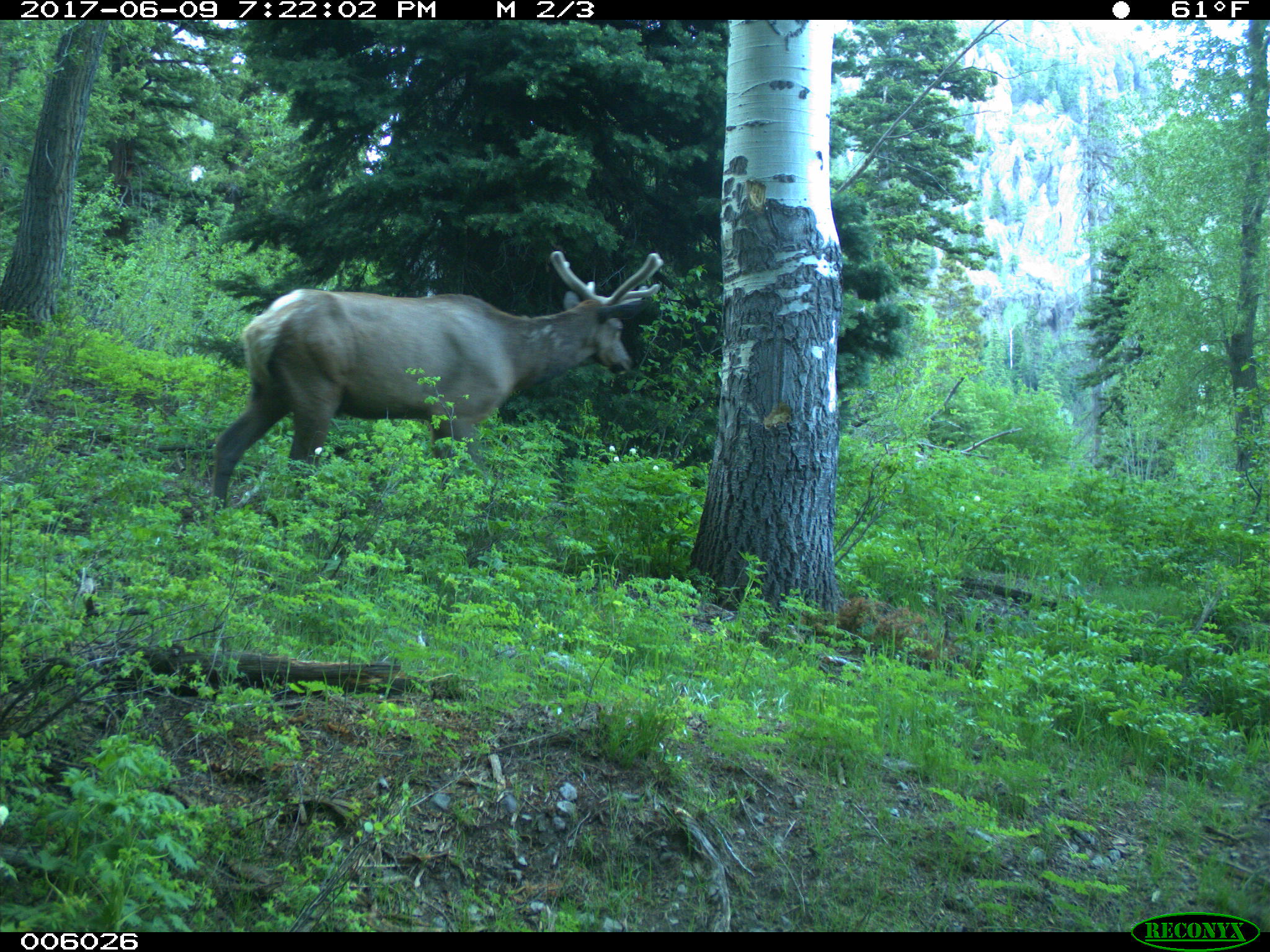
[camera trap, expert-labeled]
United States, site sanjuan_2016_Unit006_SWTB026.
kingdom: Animalia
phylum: Chordata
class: Mammalia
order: Artiodactyla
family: Cervidae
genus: Cervus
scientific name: Cervus elaphus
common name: red deer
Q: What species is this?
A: Cervus elaphus (red deer).